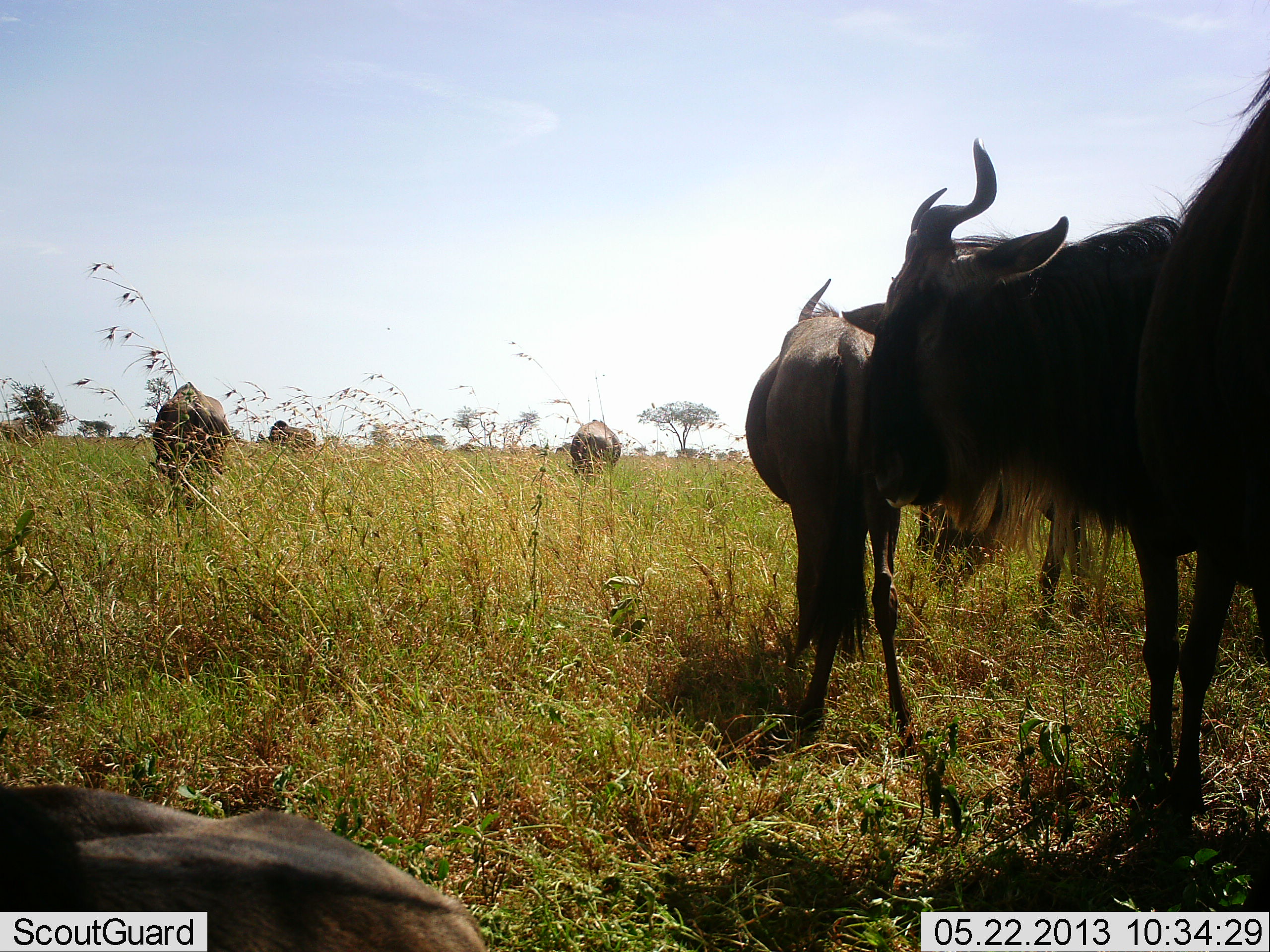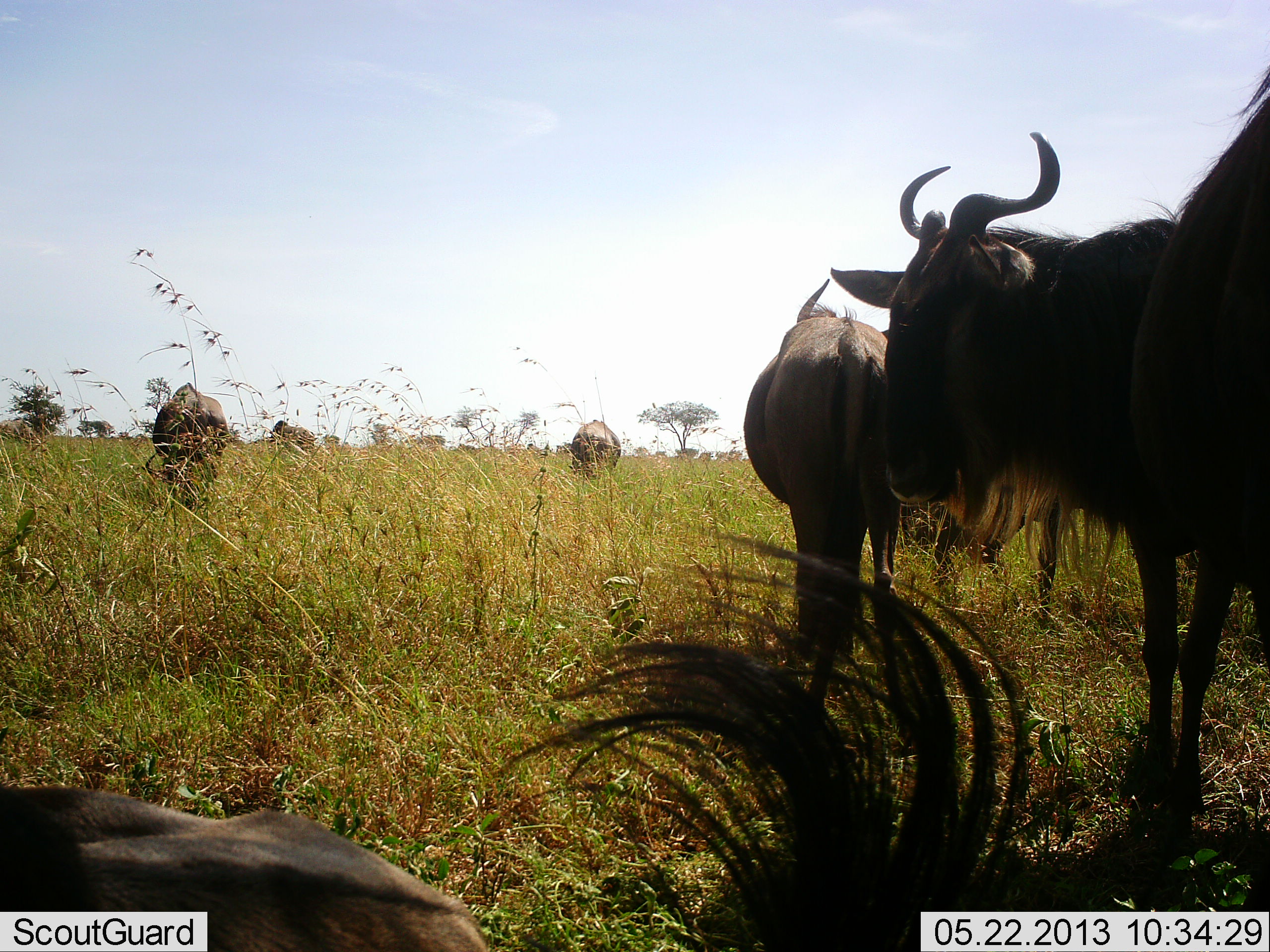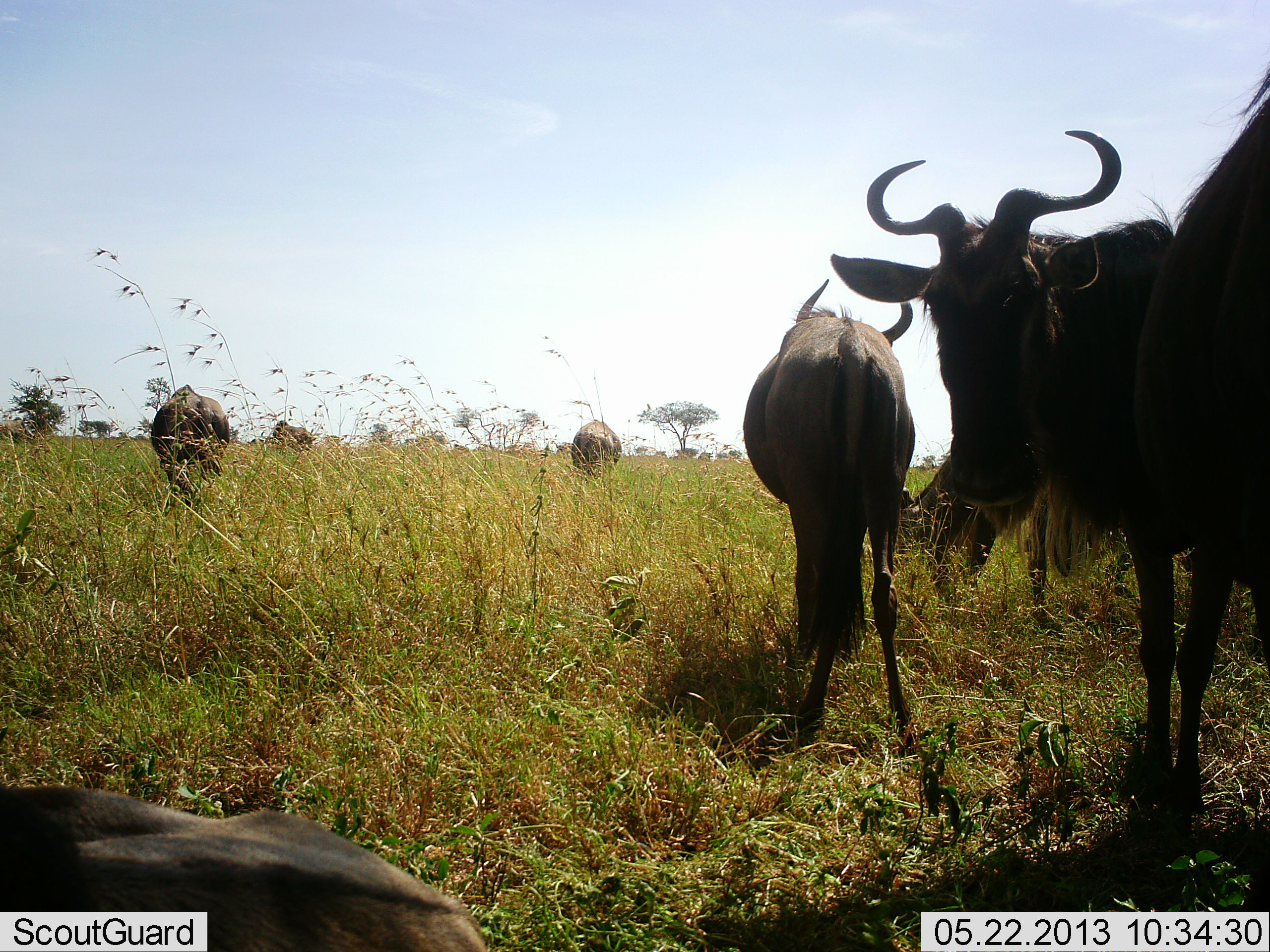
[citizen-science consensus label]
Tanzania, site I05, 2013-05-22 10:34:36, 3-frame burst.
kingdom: Animalia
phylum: Chordata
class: Mammalia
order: Artiodactyla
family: Bovidae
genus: Connochaetes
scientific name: Connochaetes taurinus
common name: blue wildebeest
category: wildebeest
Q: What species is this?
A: Wildebeest (blue wildebeest) (Connochaetes taurinus).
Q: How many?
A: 7.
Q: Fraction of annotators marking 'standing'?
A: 67%.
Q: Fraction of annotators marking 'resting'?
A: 72%.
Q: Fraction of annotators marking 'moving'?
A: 11%.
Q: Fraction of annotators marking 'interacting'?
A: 0%.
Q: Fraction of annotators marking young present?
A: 0%.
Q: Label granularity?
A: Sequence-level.